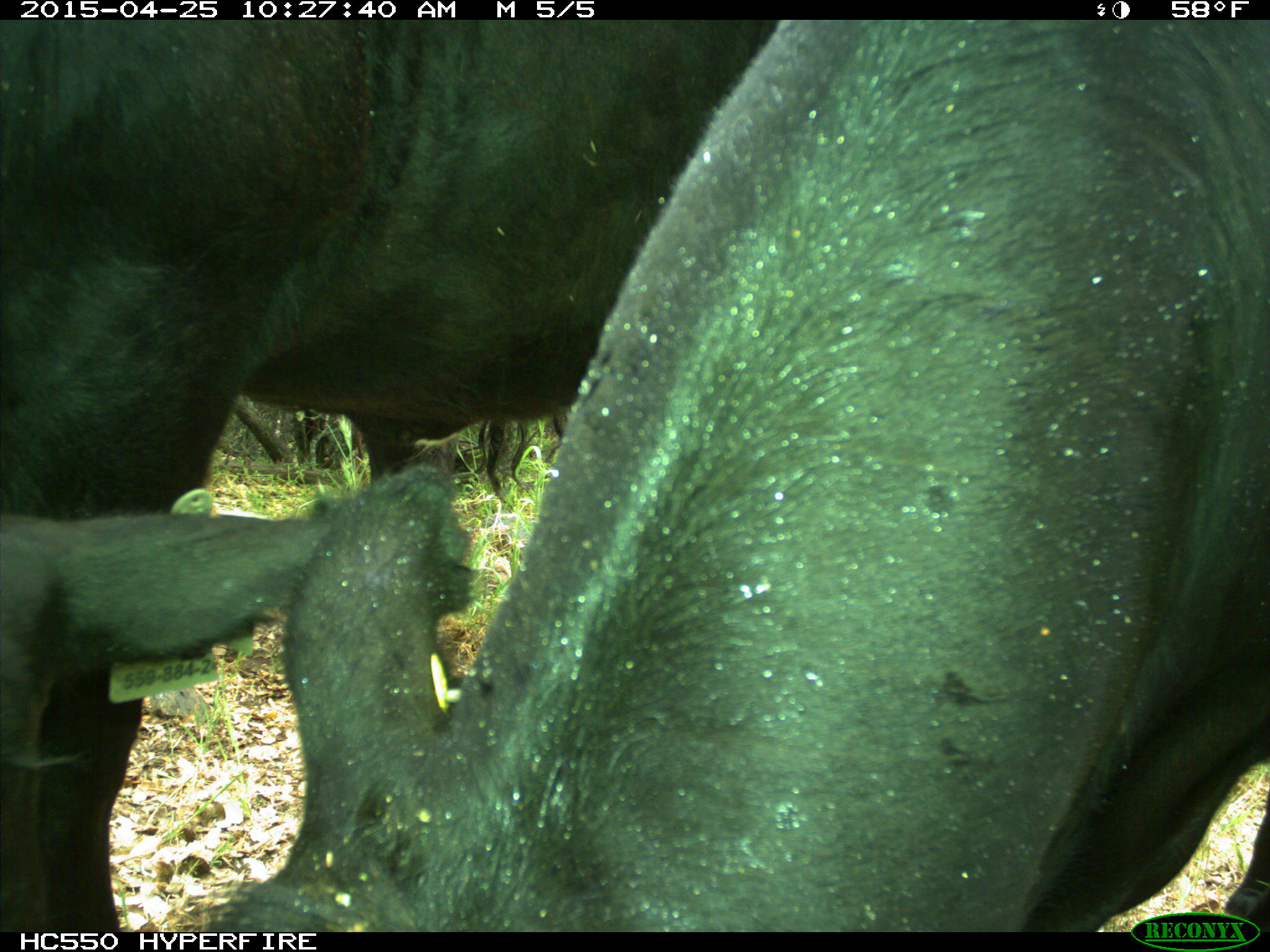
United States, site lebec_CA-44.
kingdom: Animalia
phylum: Chordata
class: Mammalia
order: Artiodactyla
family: Suidae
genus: Sus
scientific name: Sus scrofa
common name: wild boar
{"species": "Sus scrofa (wild boar)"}